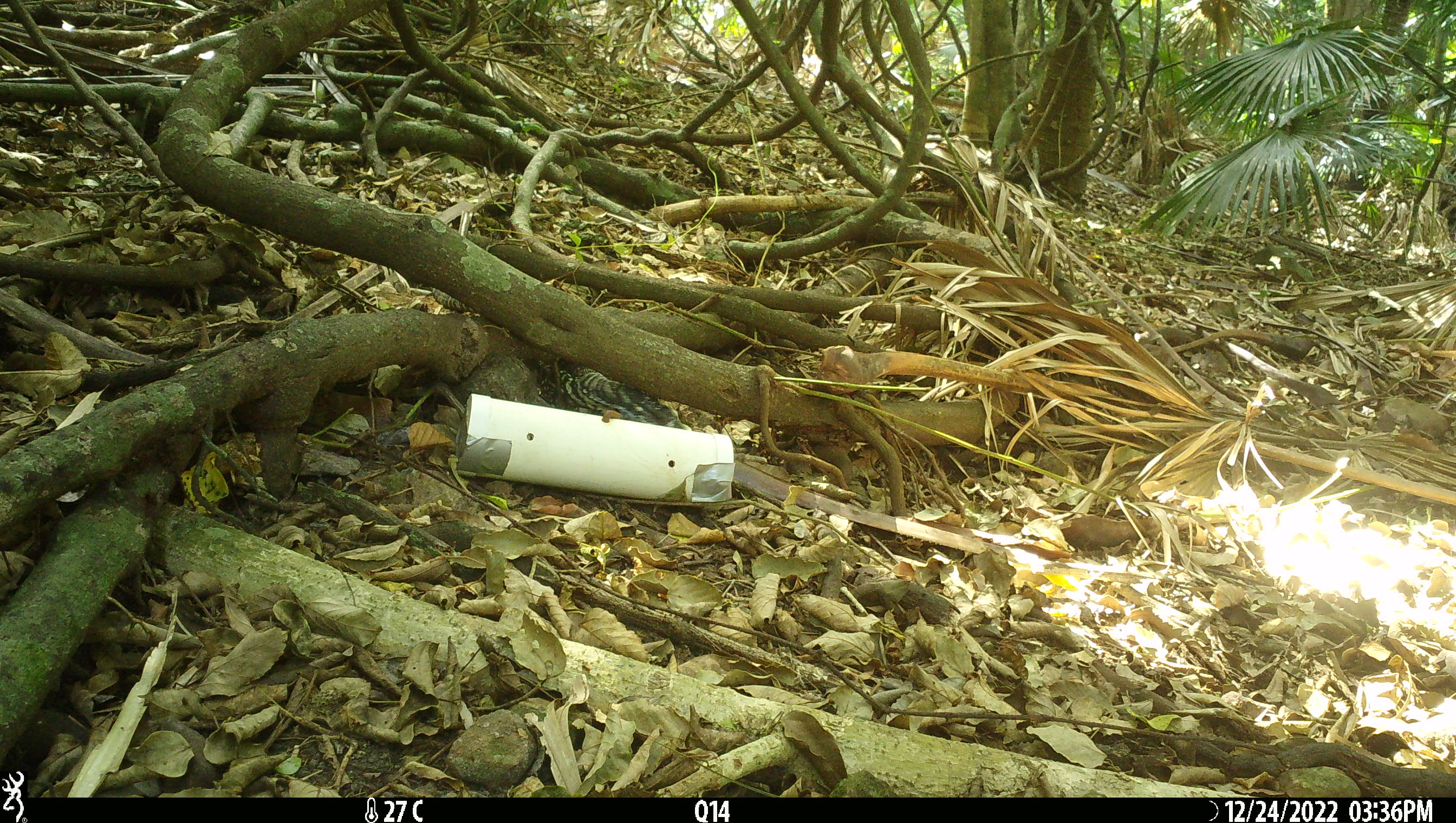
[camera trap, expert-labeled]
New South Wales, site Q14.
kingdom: Animalia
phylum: Chordata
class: Reptilia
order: Squamata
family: Varanidae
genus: Varanus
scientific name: Varanus varius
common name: lace monitor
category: goanna